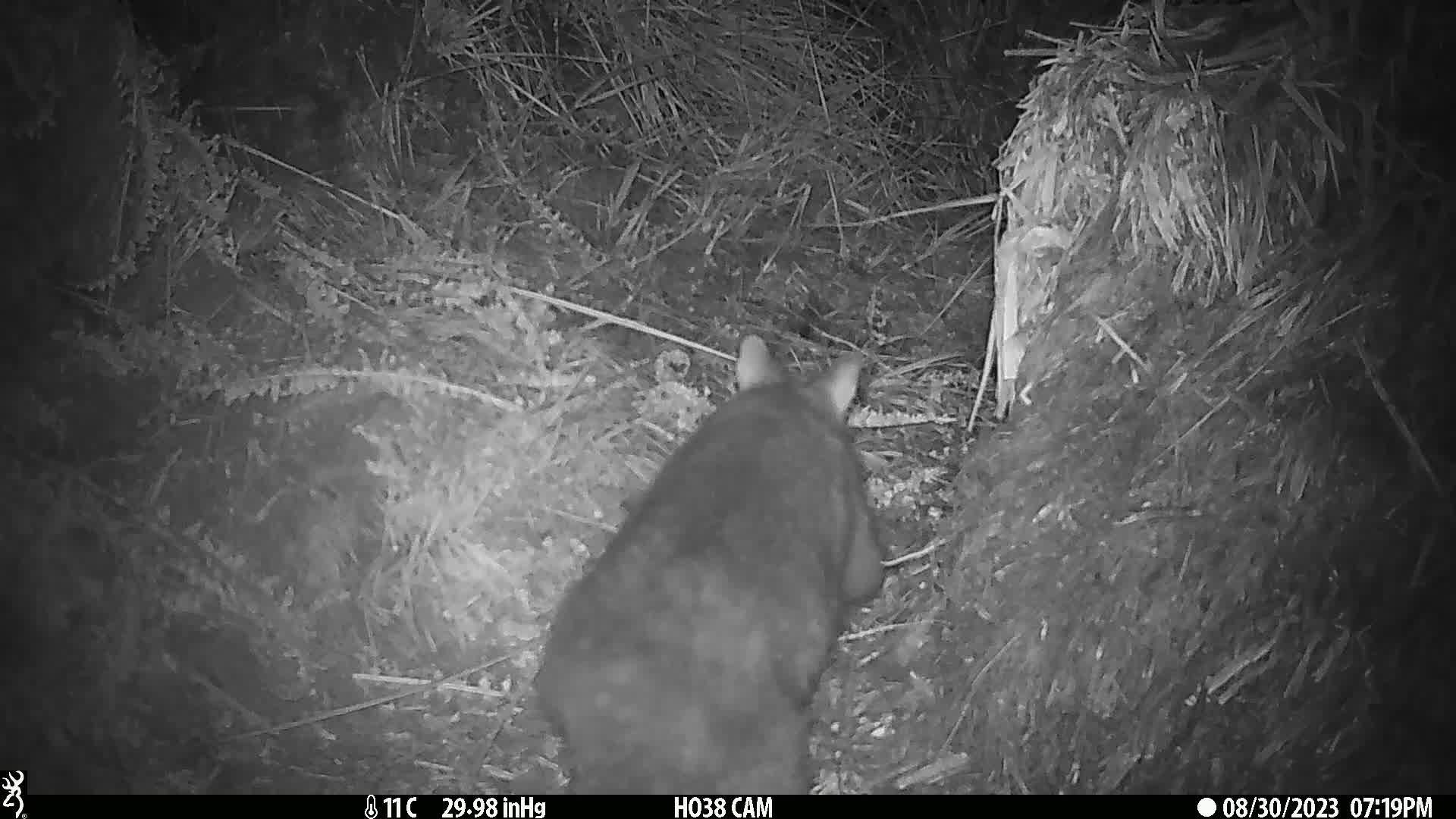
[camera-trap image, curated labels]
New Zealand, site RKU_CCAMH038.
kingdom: Animalia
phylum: Chordata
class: Mammalia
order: Diprotodontia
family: Phalangeridae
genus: Trichosurus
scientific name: Trichosurus vulpecula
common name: common brushtail possum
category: possum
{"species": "possum (common brushtail possum) (Trichosurus vulpecula)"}